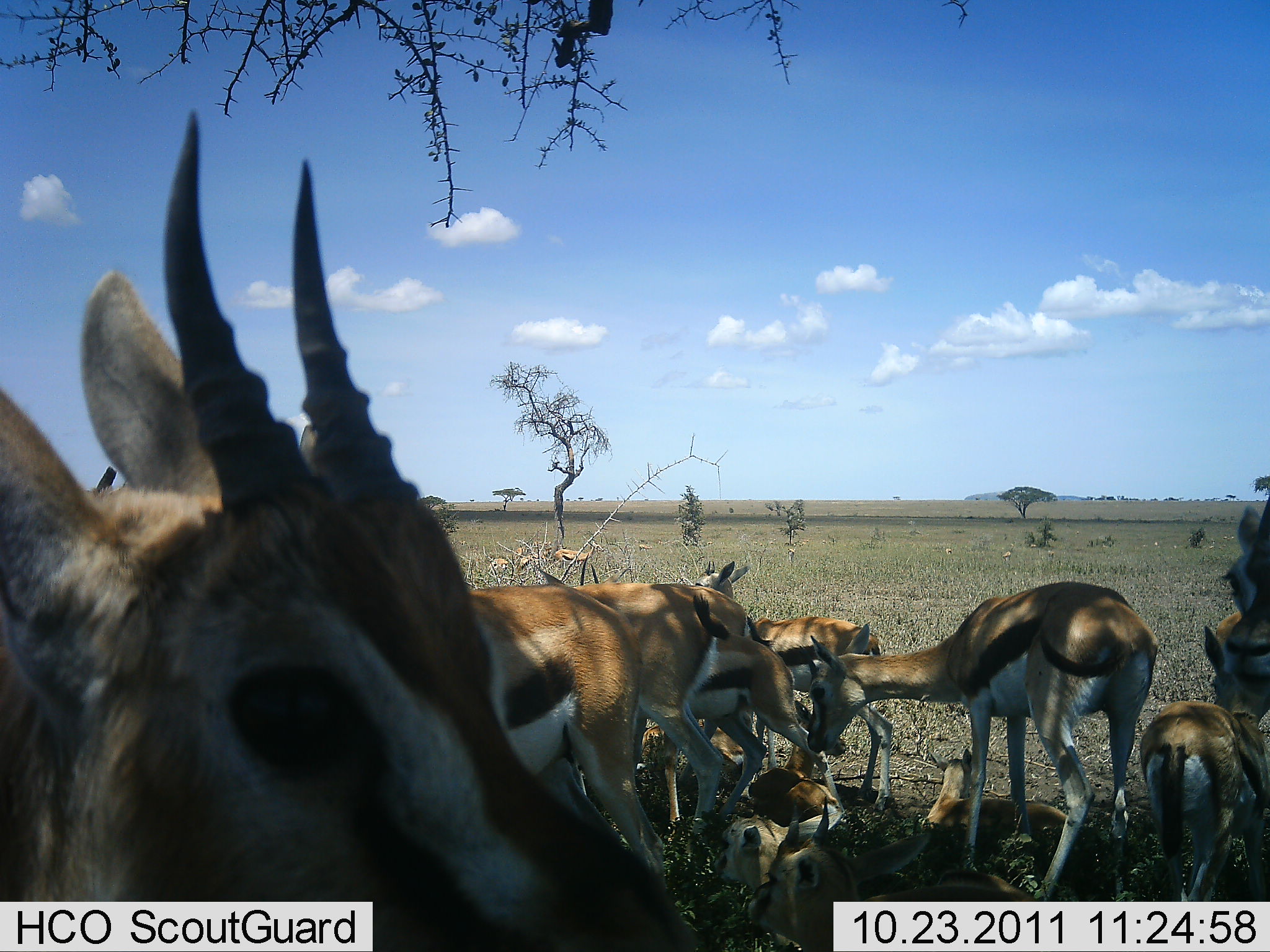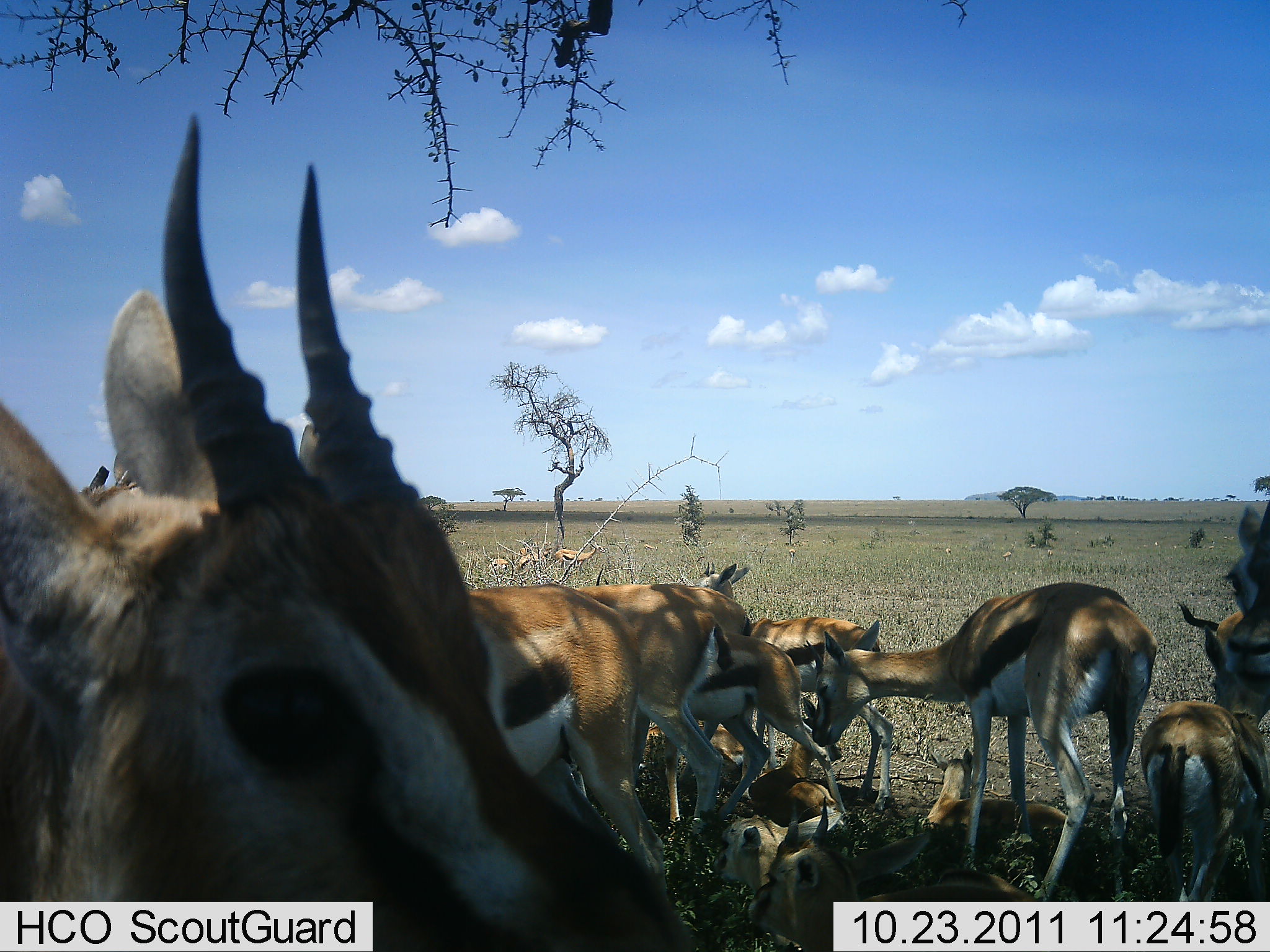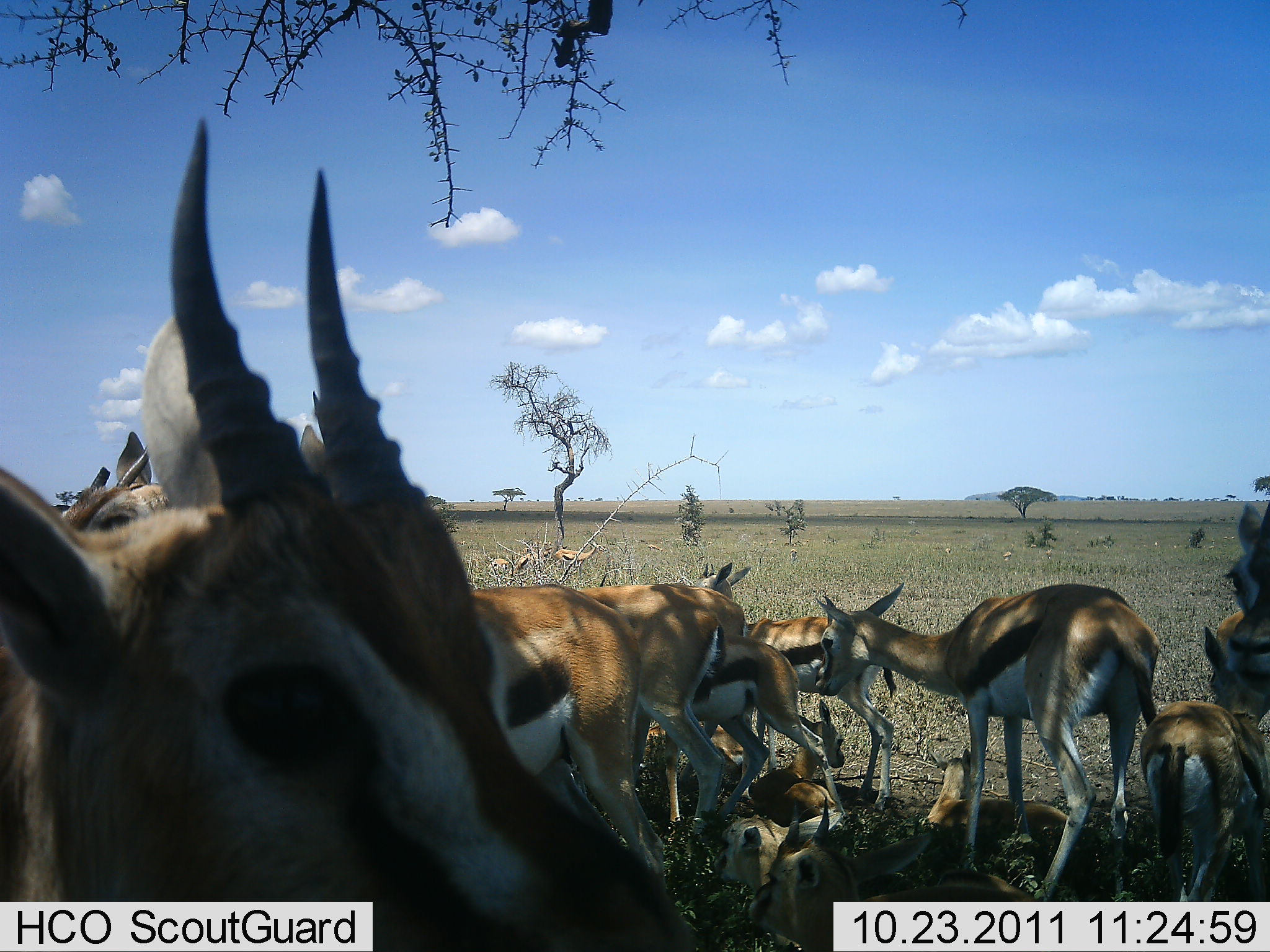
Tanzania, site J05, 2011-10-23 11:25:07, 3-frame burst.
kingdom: Animalia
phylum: Chordata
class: Mammalia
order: Artiodactyla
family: Bovidae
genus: Eudorcas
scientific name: Eudorcas thomsonii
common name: thomson's gazelle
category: gazellethomsons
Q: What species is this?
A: Gazellethomsons (thomson's gazelle) (Eudorcas thomsonii).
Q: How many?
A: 11-50.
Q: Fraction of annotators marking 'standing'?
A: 69%.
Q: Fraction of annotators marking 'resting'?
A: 77%.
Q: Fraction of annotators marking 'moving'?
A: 8%.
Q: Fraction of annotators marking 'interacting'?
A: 31%.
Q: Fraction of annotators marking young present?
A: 54%.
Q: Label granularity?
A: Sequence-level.